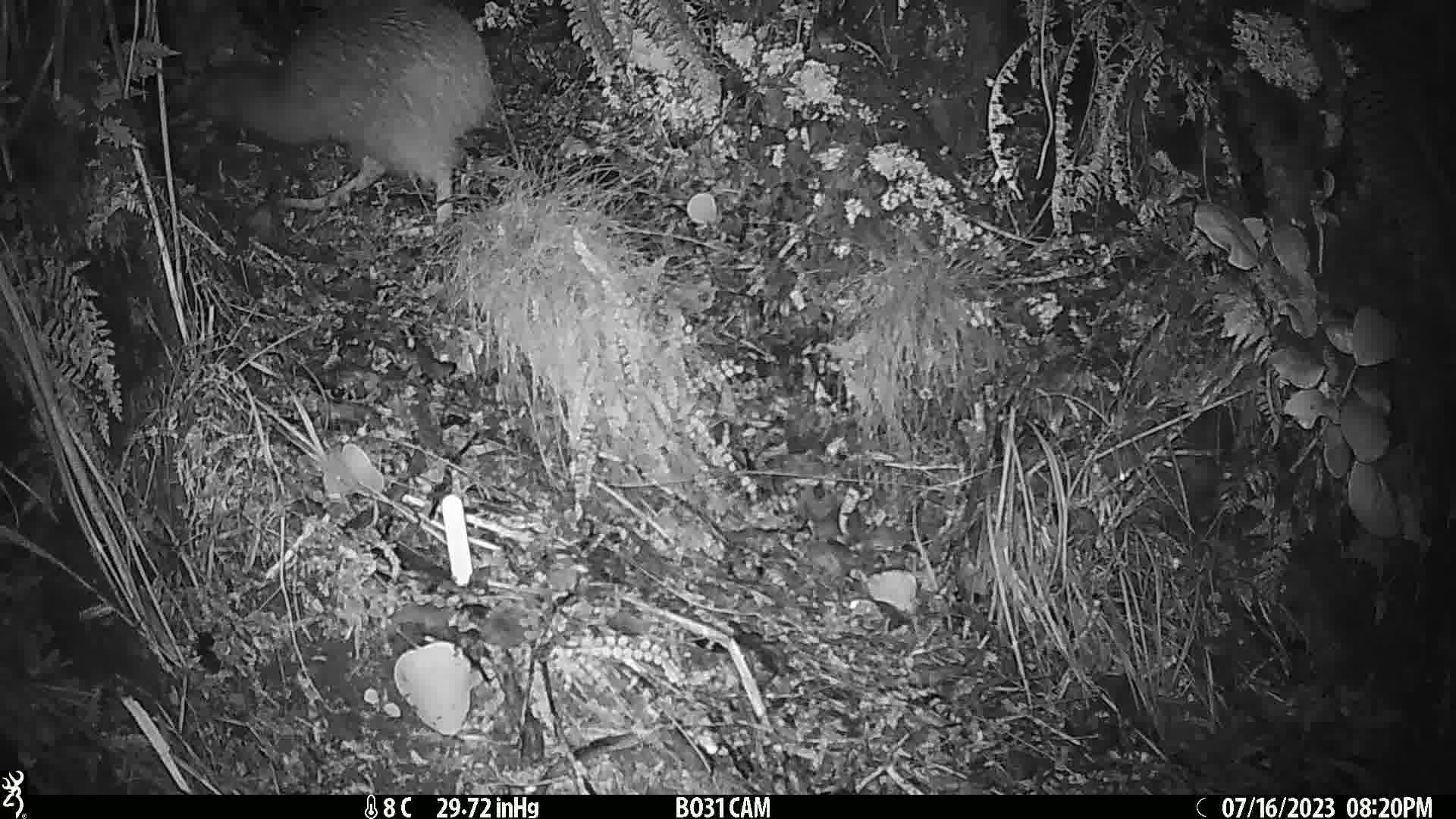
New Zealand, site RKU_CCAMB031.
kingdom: Animalia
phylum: Chordata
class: Aves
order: Apterygiformes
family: Apterygidae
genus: Apteryx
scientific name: Apteryx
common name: kiwi